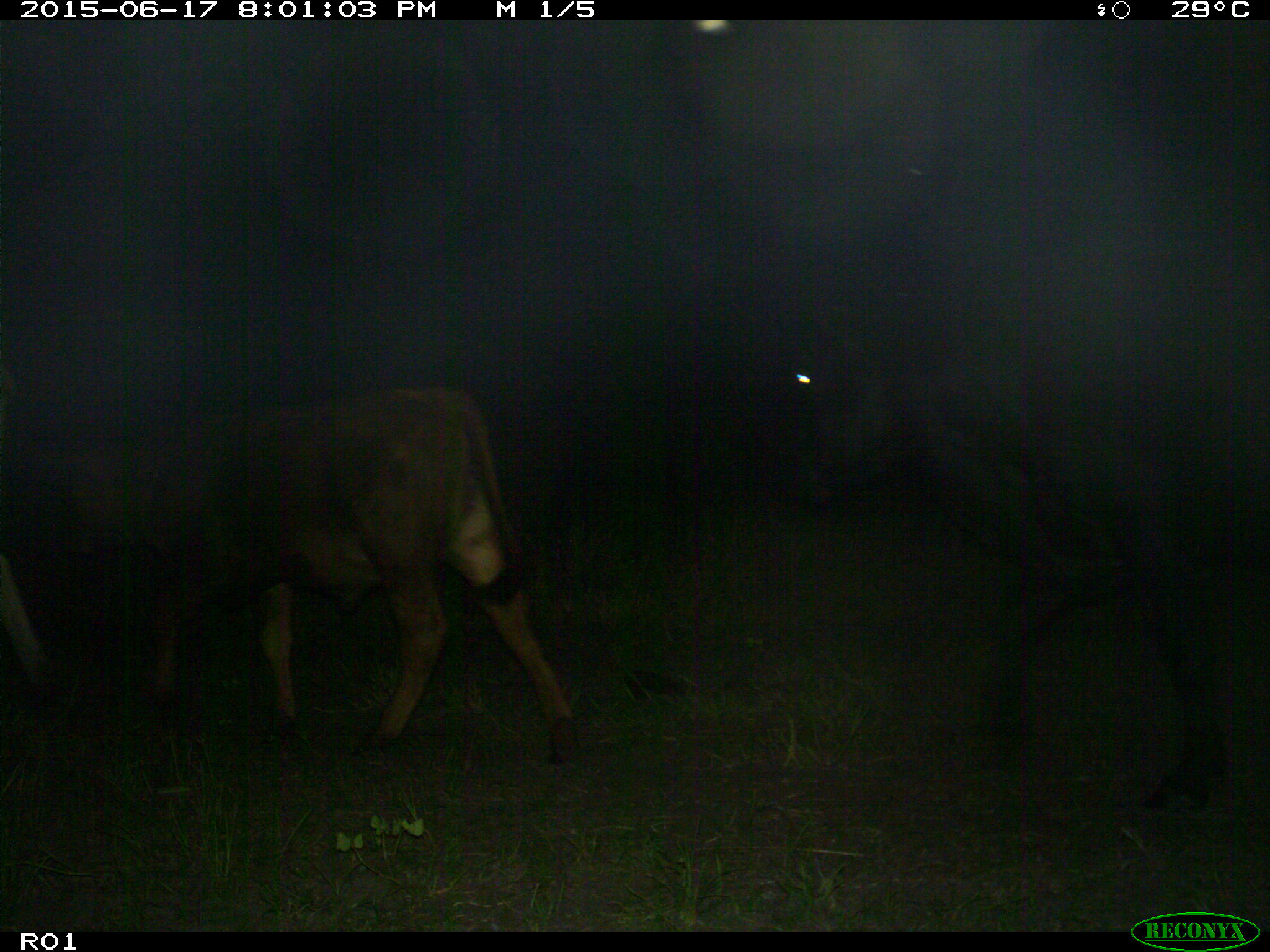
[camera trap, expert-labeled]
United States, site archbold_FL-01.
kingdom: Animalia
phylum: Chordata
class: Mammalia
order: Artiodactyla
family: Bovidae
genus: Bos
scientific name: Bos taurus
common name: domestic cow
Bos taurus (domestic cow).